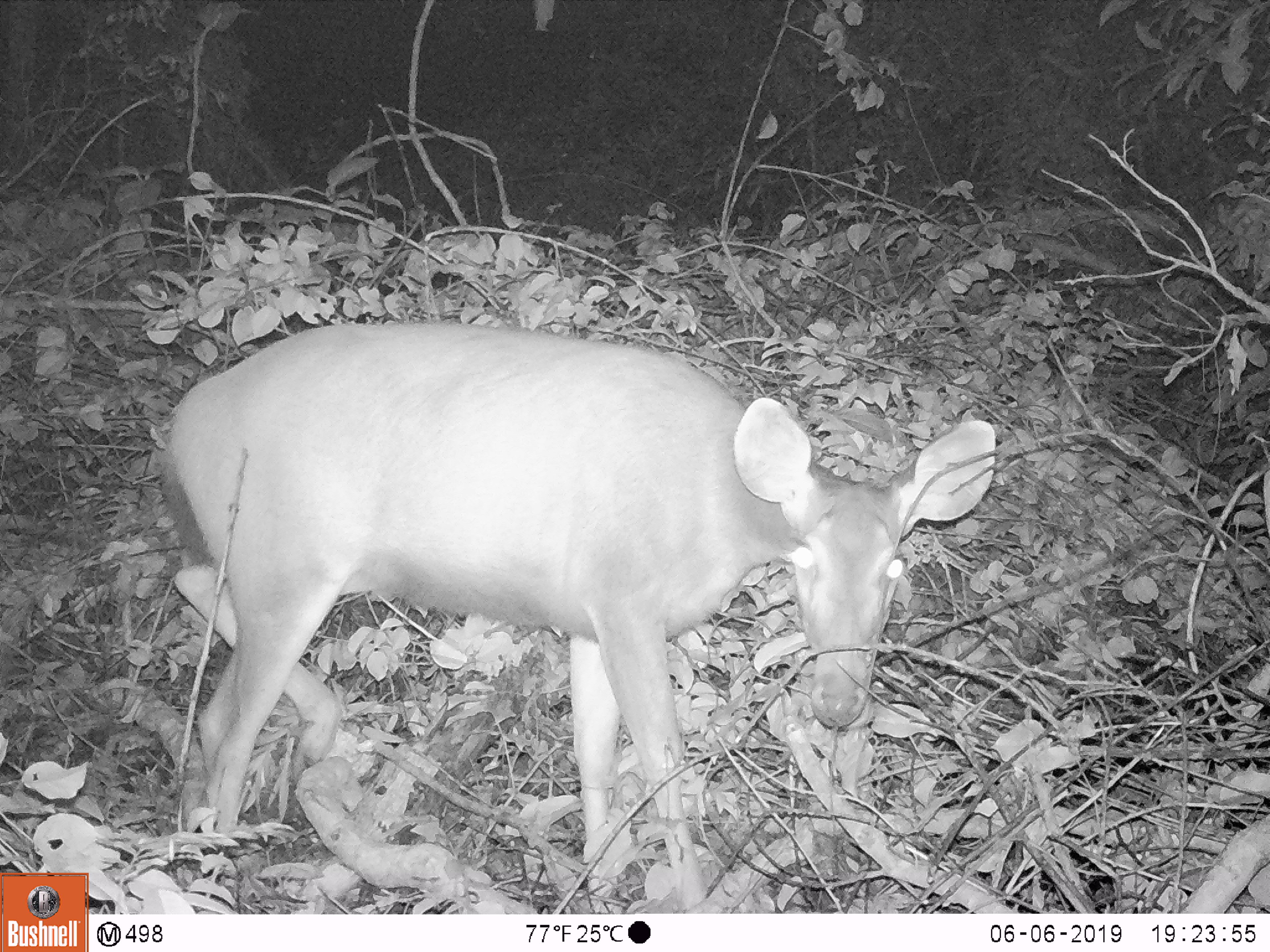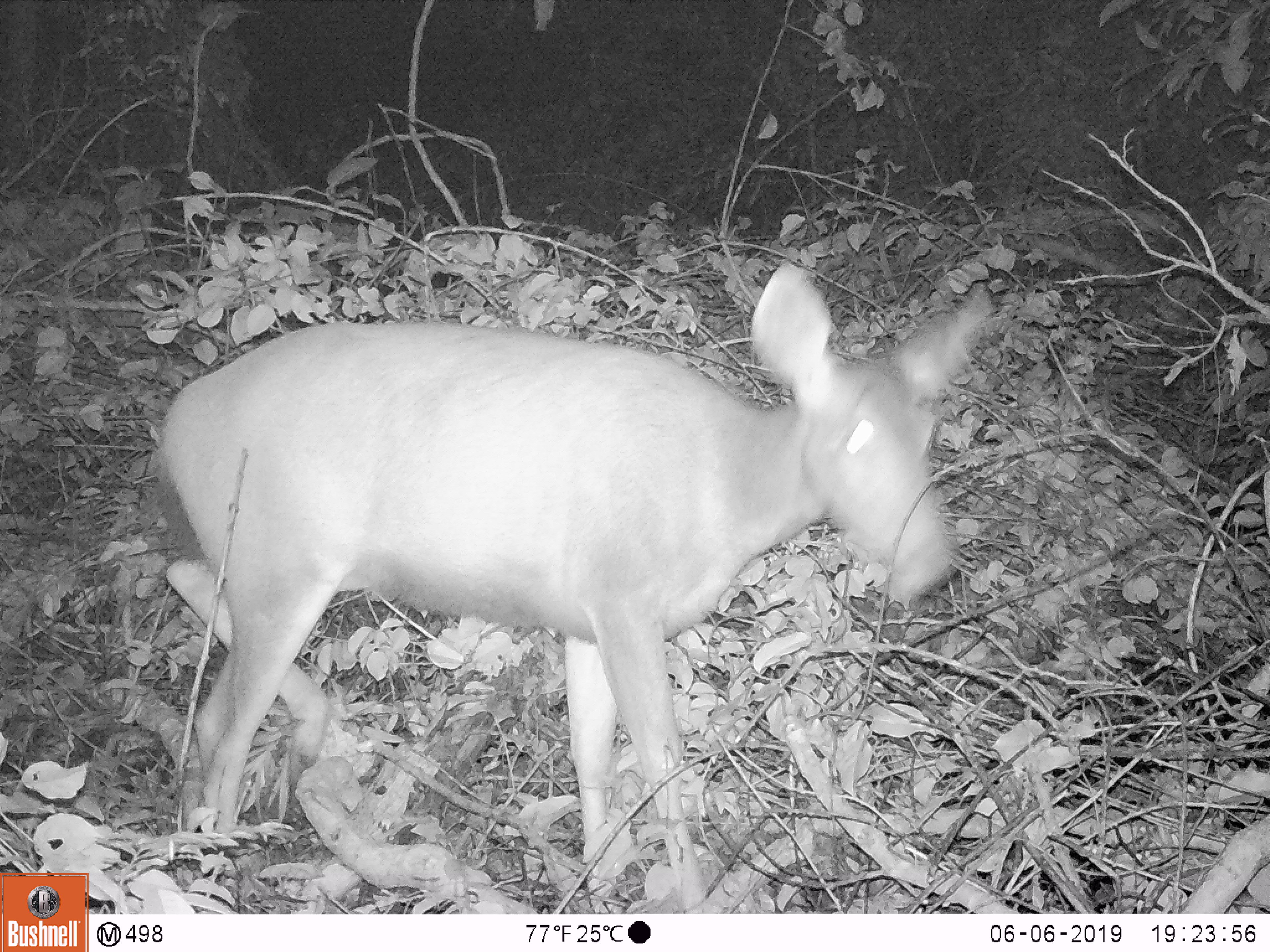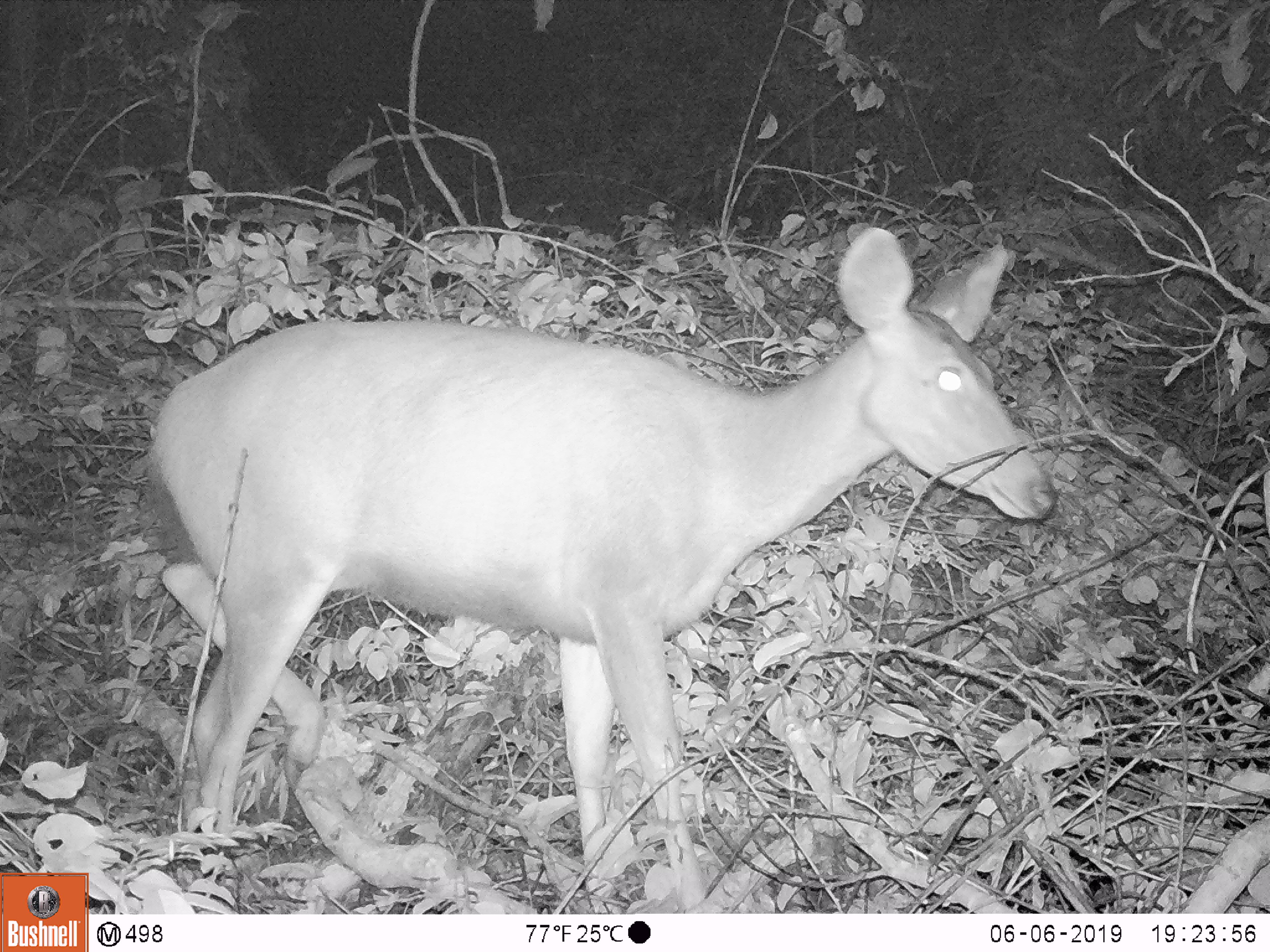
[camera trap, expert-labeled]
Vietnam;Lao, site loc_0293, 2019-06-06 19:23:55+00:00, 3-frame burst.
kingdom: Animalia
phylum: Chordata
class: Mammalia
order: Artiodactyla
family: Cervidae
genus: Rusa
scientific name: Rusa unicolor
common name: sambar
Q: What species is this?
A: Sambar (Rusa unicolor).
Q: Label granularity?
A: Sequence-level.